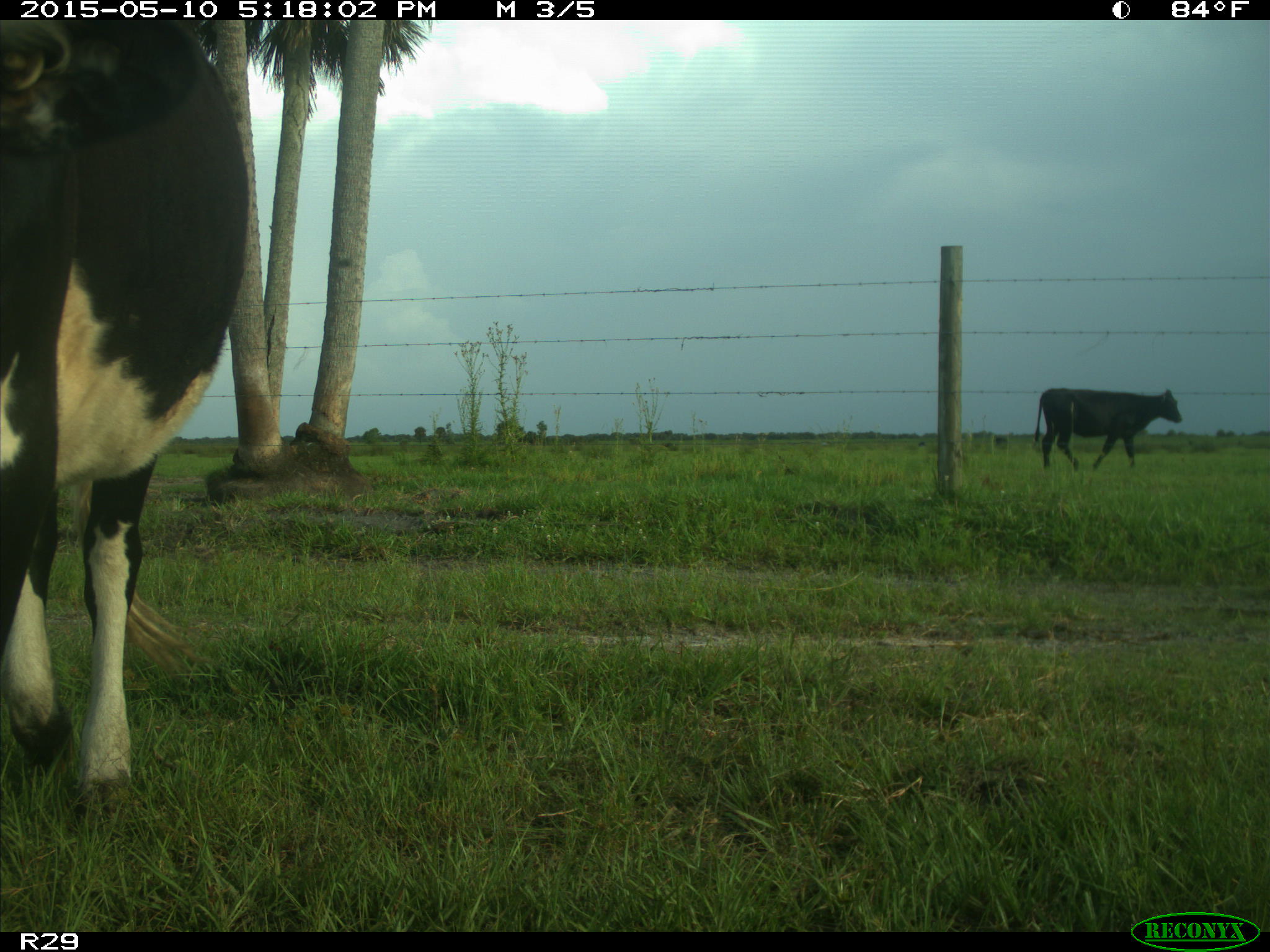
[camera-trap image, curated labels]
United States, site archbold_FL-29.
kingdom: Animalia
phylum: Chordata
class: Mammalia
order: Artiodactyla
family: Bovidae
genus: Bos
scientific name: Bos taurus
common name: domestic cow